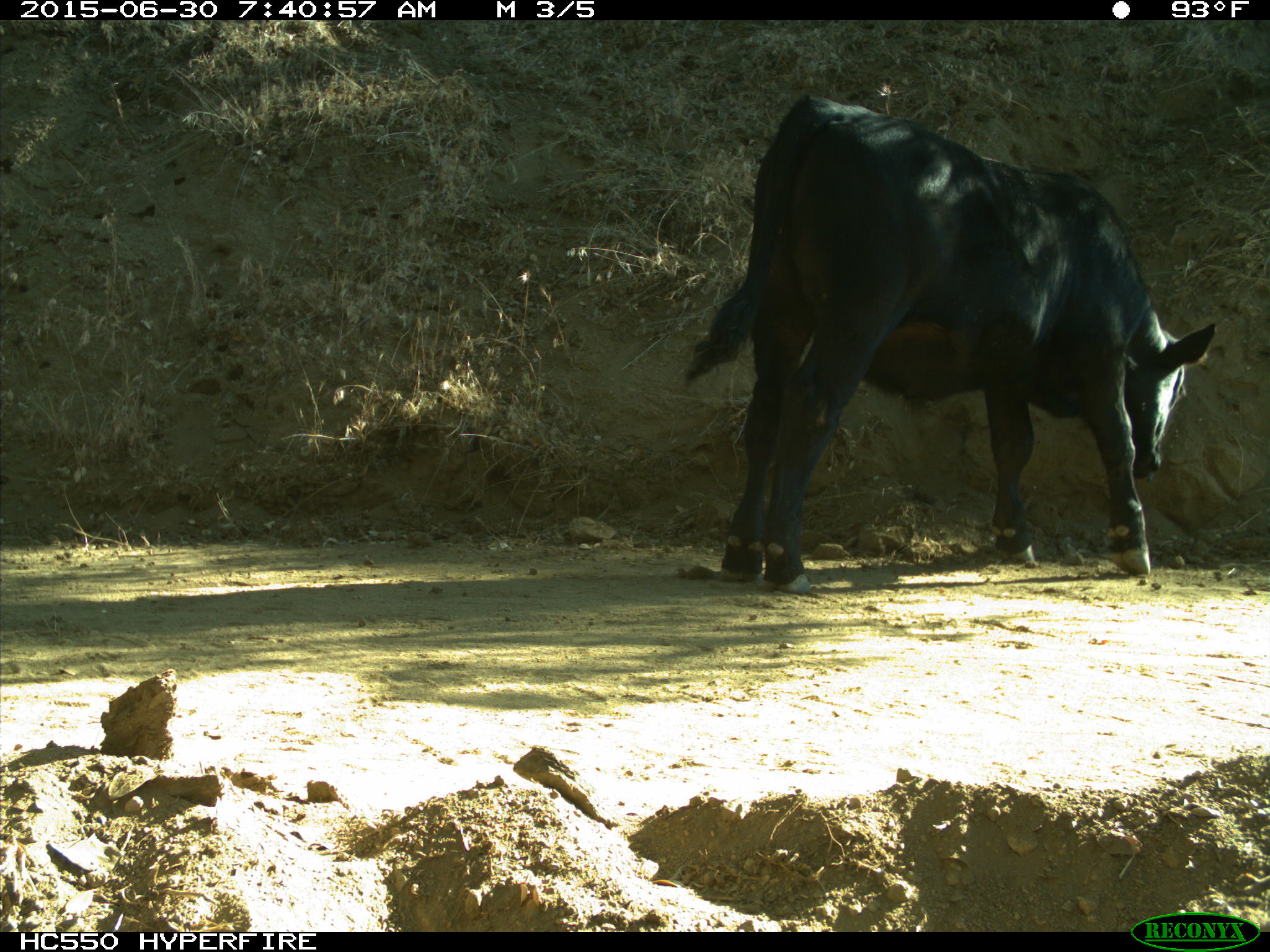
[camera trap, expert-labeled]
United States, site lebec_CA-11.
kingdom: Animalia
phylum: Chordata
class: Mammalia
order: Artiodactyla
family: Bovidae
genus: Bos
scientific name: Bos taurus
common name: domestic cow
Bos taurus (domestic cow).